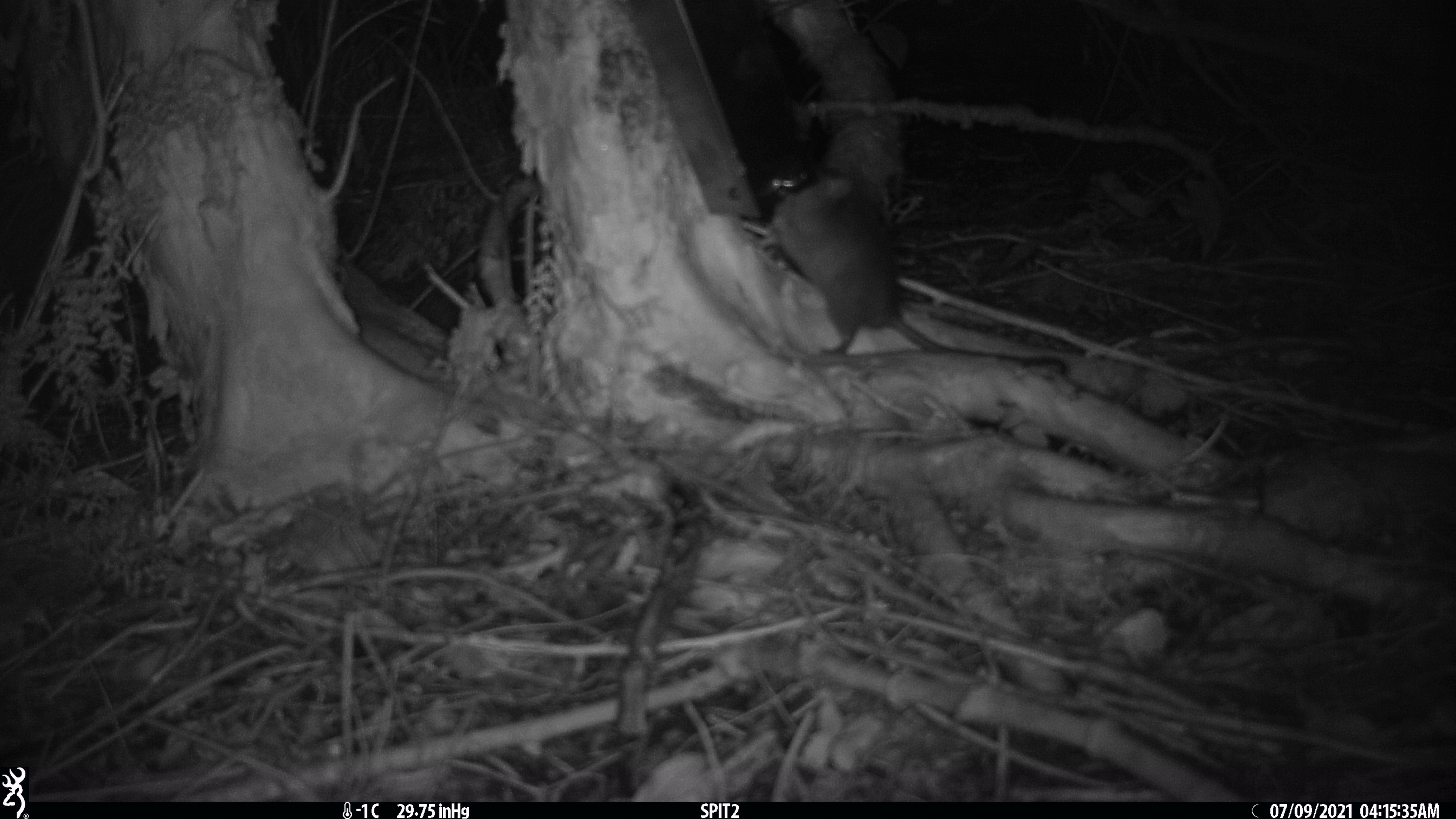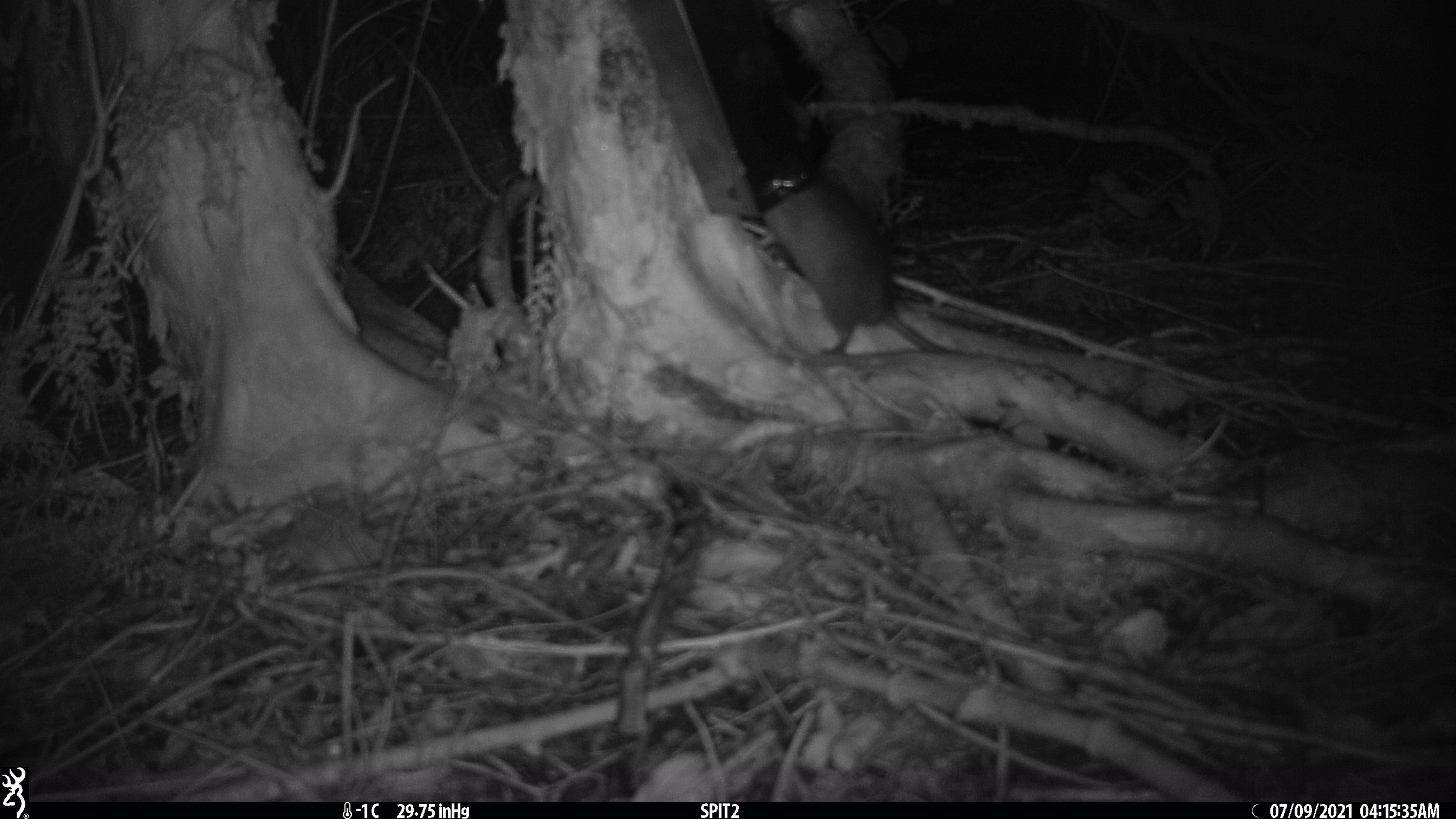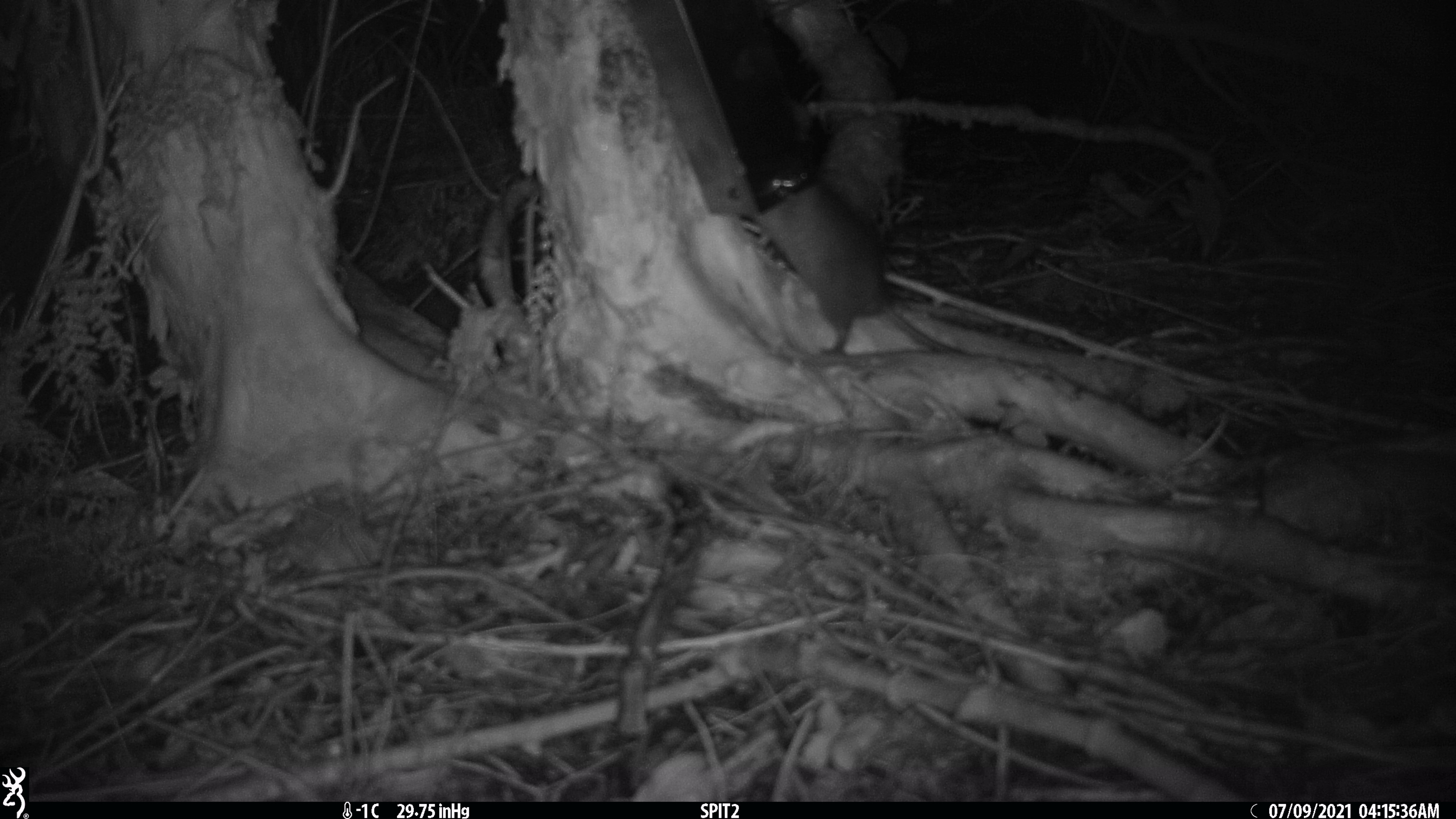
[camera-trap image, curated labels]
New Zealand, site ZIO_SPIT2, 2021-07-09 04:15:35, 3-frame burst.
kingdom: Animalia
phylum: Chordata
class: Mammalia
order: Rodentia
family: Muridae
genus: Rattus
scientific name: Rattus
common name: rat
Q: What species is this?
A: Rat (Rattus).